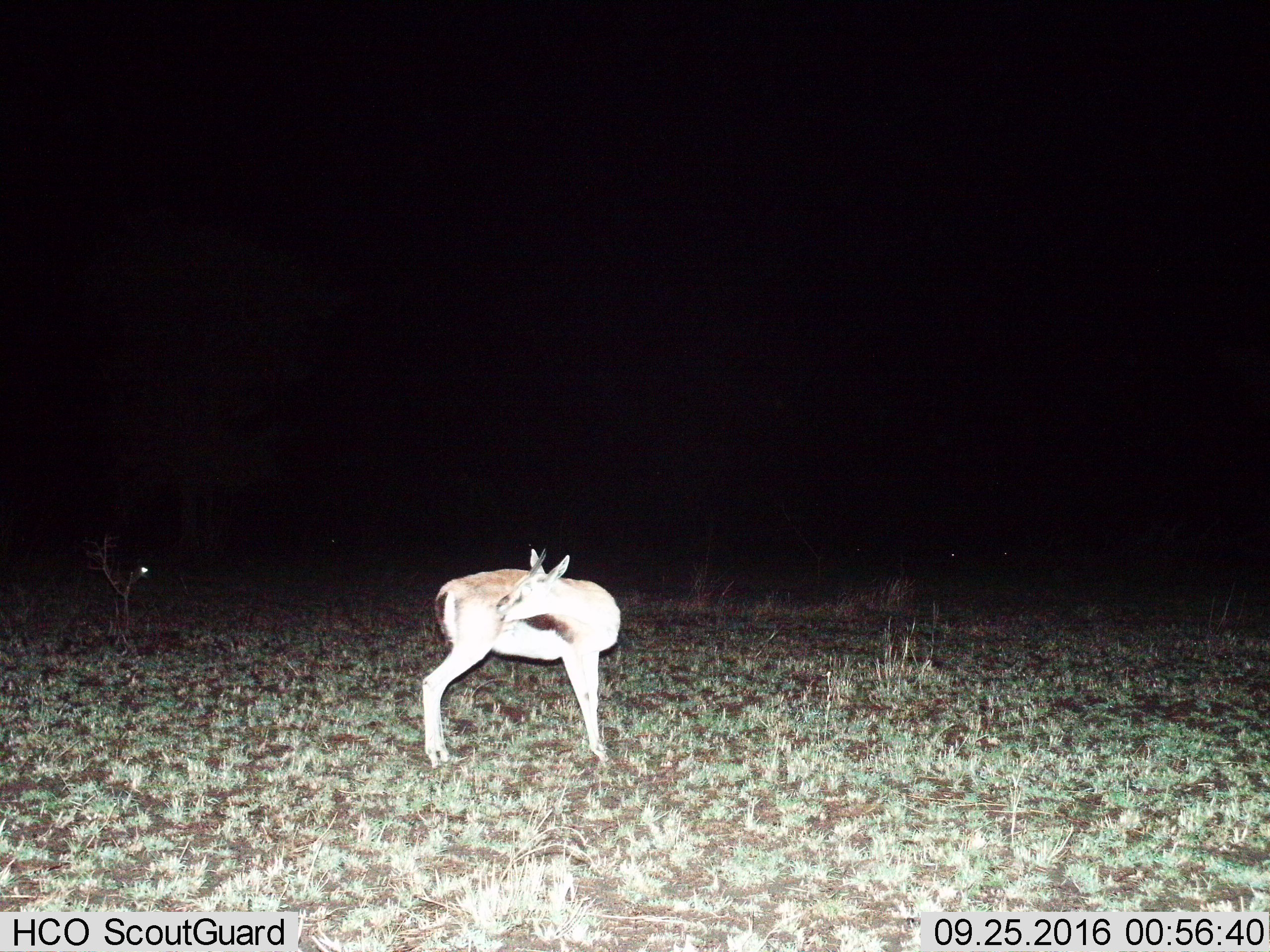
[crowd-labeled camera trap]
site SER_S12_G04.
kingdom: Animalia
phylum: Chordata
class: Mammalia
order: Artiodactyla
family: Bovidae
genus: Eudorcas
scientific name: Eudorcas thomsonii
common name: thomson's gazelle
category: gazellethomsons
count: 1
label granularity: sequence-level